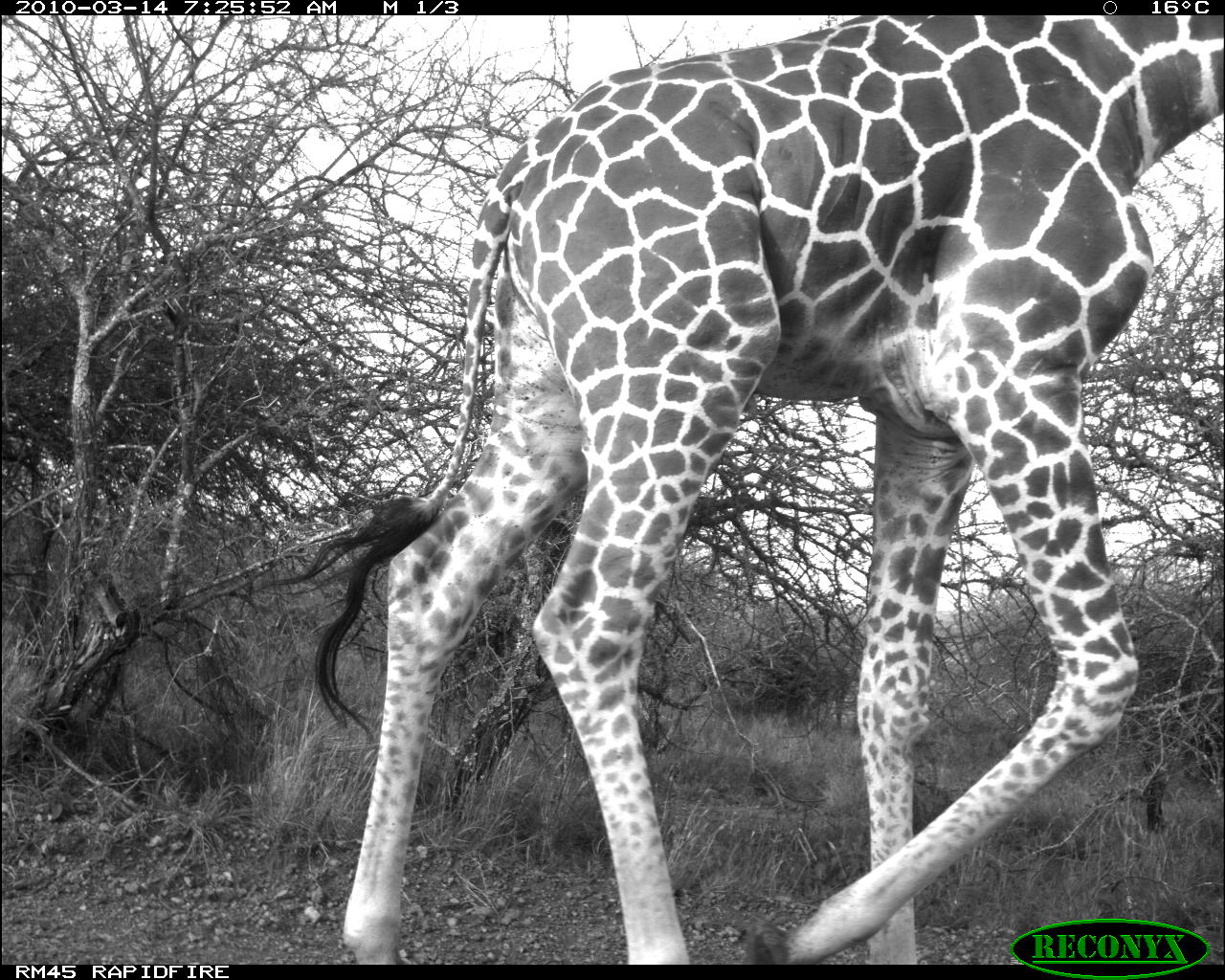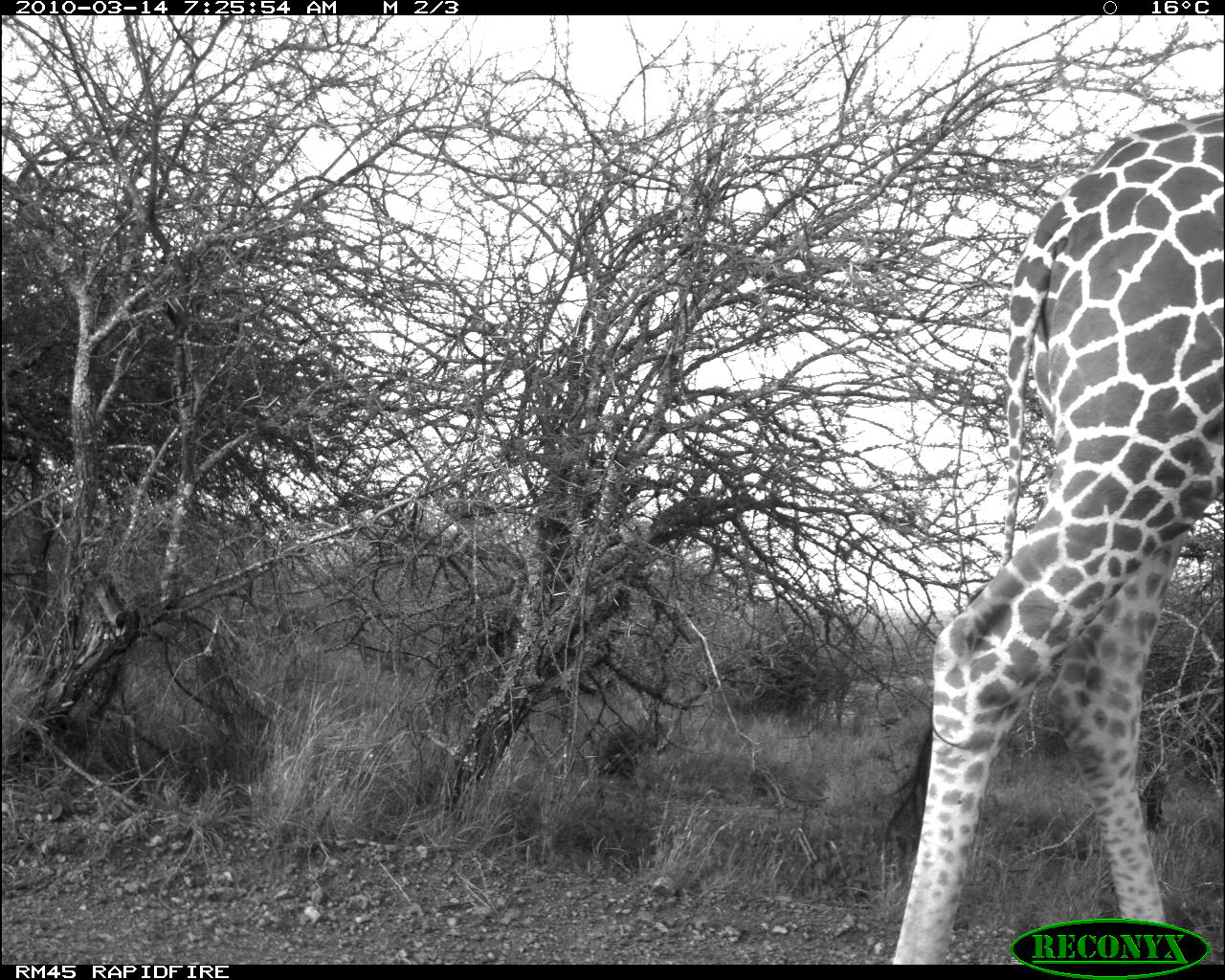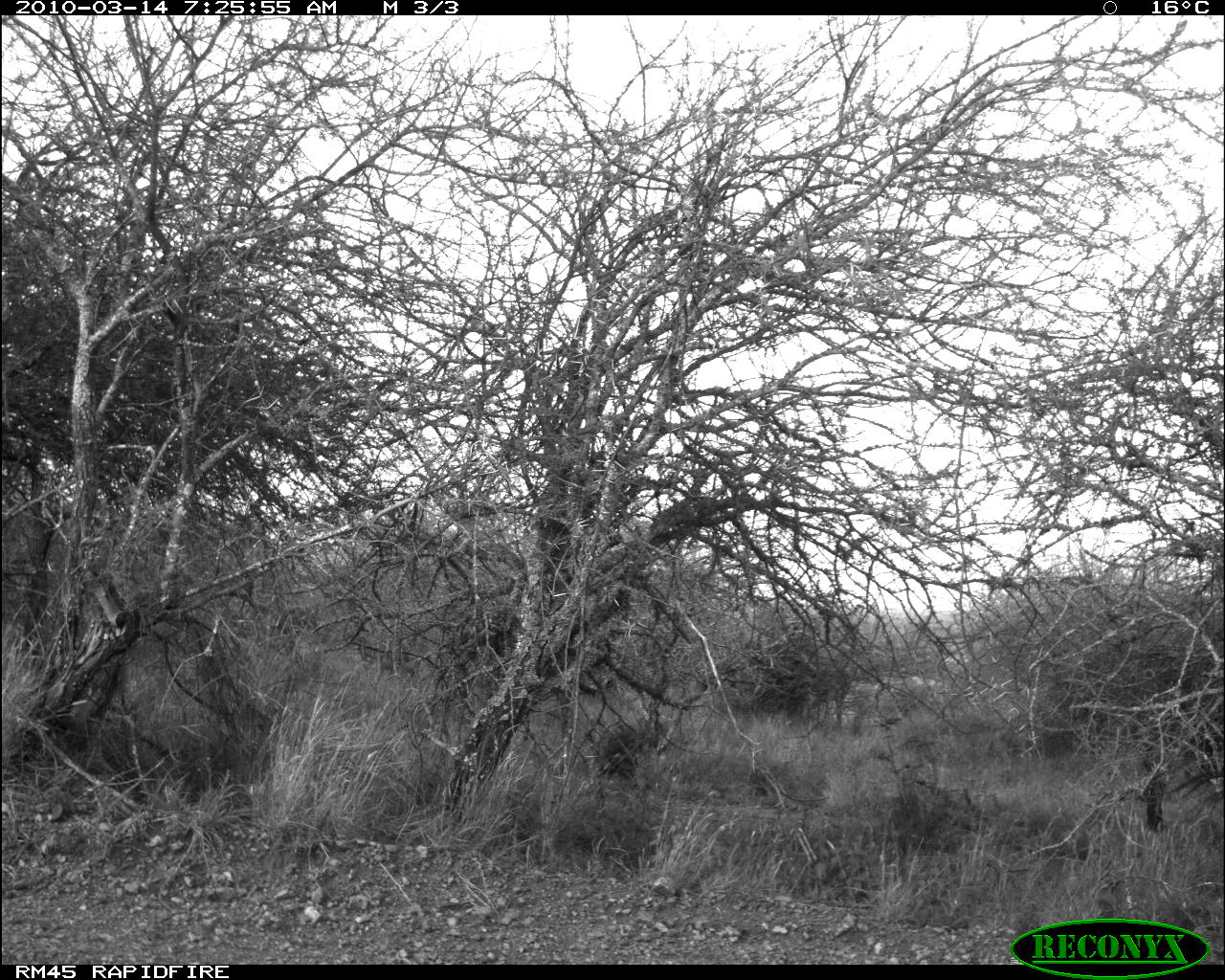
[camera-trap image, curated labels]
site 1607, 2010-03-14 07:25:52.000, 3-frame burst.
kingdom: Animalia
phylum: Chordata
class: Mammalia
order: Artiodactyla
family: Giraffidae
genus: Giraffa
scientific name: Giraffa camelopardalis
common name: giraffe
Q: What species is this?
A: Giraffa camelopardalis (giraffe).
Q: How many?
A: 1.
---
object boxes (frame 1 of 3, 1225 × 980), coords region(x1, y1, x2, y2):
giraffa camelopardalis: region(256, 16, 1225, 963)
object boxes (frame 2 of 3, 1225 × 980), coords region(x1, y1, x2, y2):
giraffa camelopardalis: region(886, 111, 1225, 963)